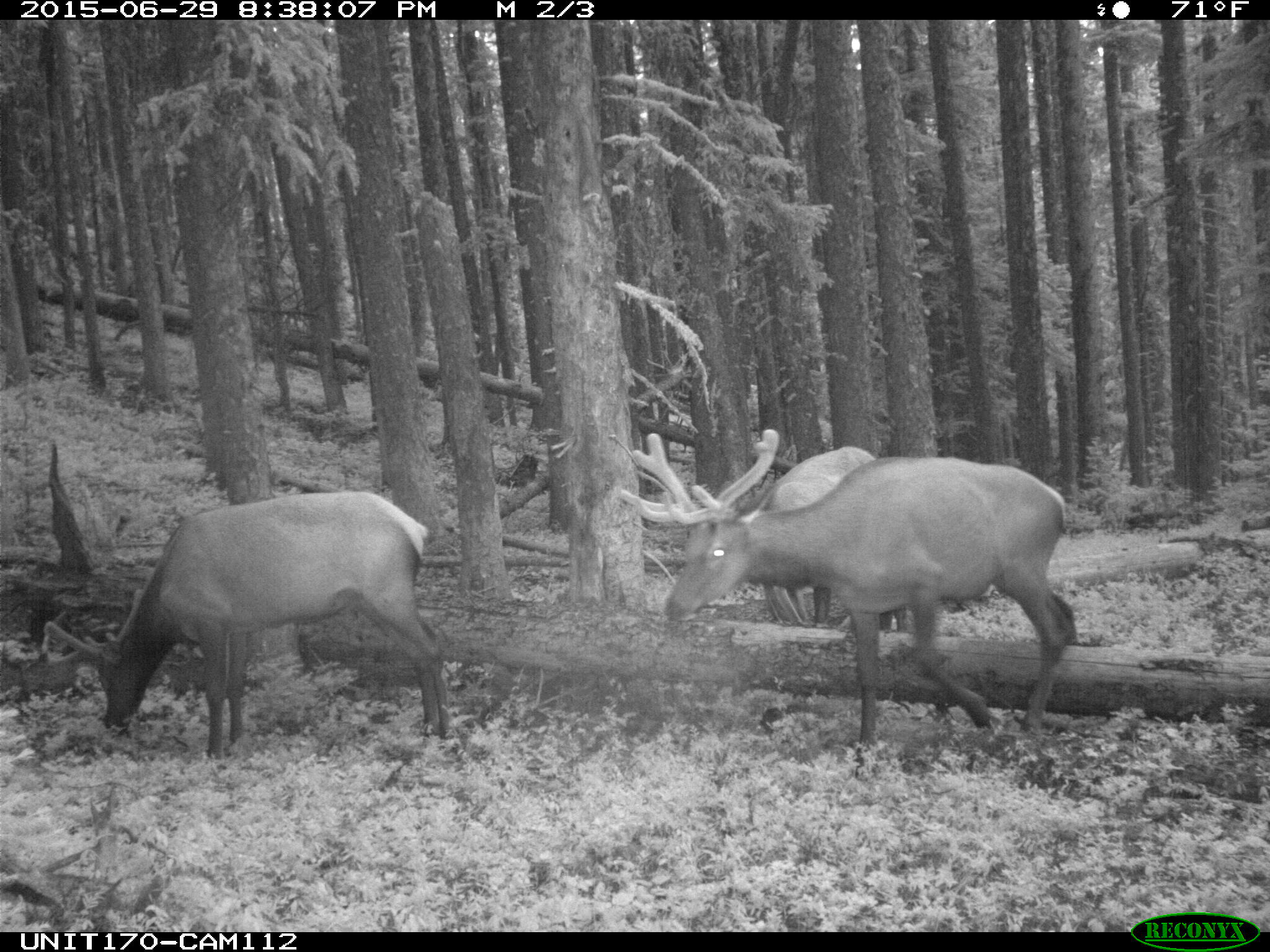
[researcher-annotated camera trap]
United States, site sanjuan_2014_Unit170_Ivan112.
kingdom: Animalia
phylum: Chordata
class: Mammalia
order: Artiodactyla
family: Cervidae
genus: Cervus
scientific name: Cervus elaphus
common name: red deer